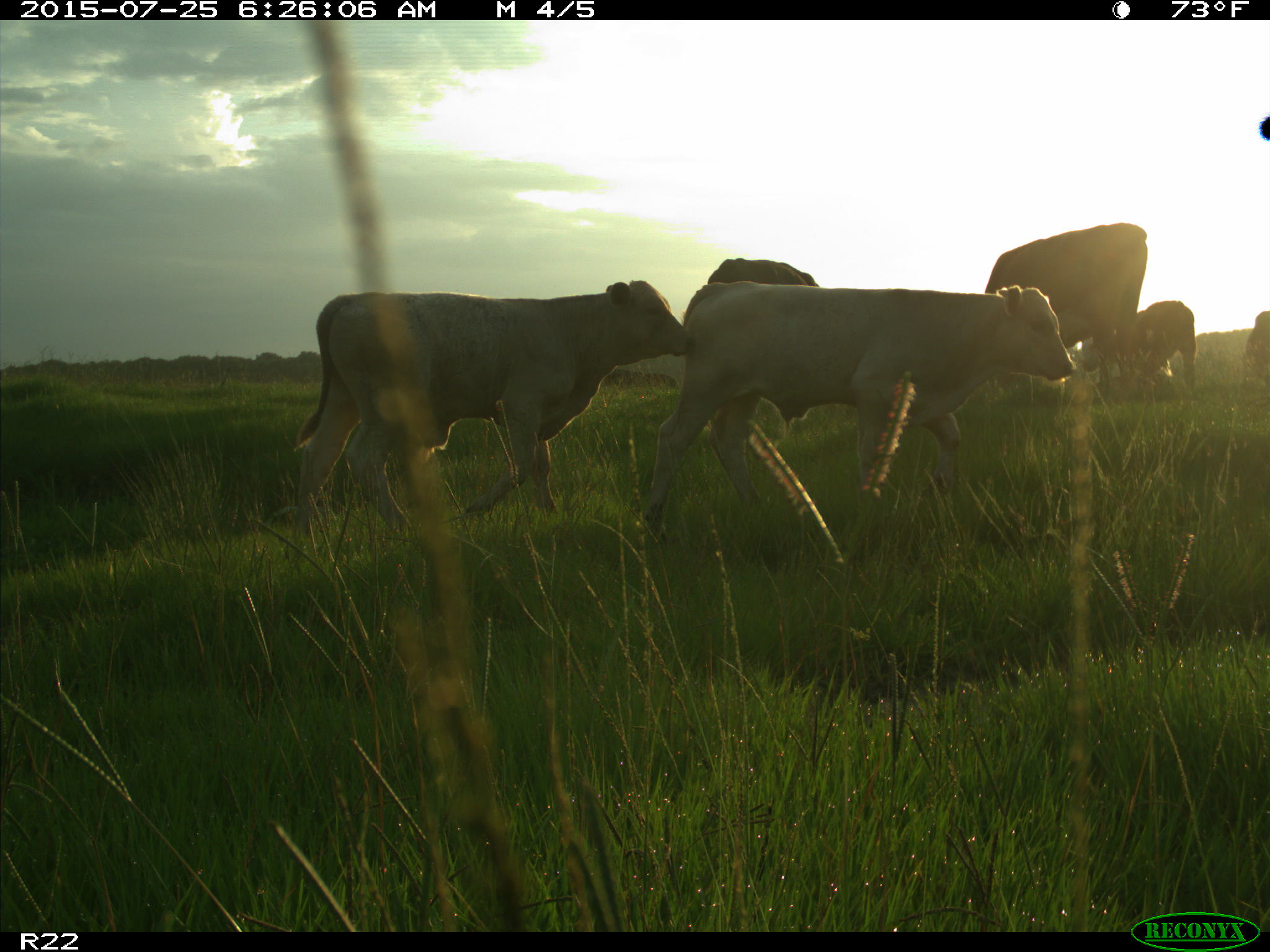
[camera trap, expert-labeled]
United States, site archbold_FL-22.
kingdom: Animalia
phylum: Chordata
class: Mammalia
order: Artiodactyla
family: Bovidae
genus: Bos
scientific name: Bos taurus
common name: domestic cow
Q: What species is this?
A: Bos taurus (domestic cow).